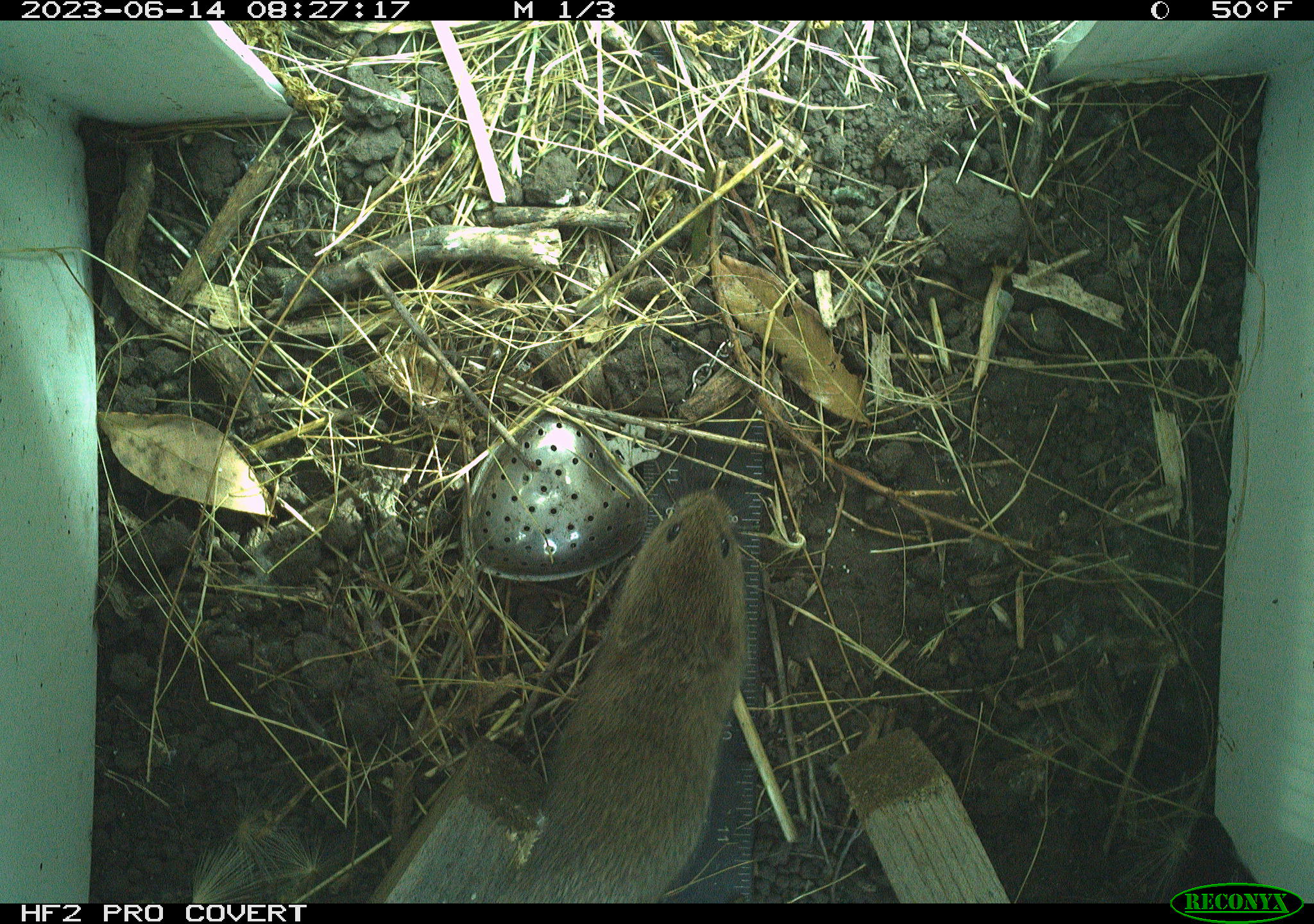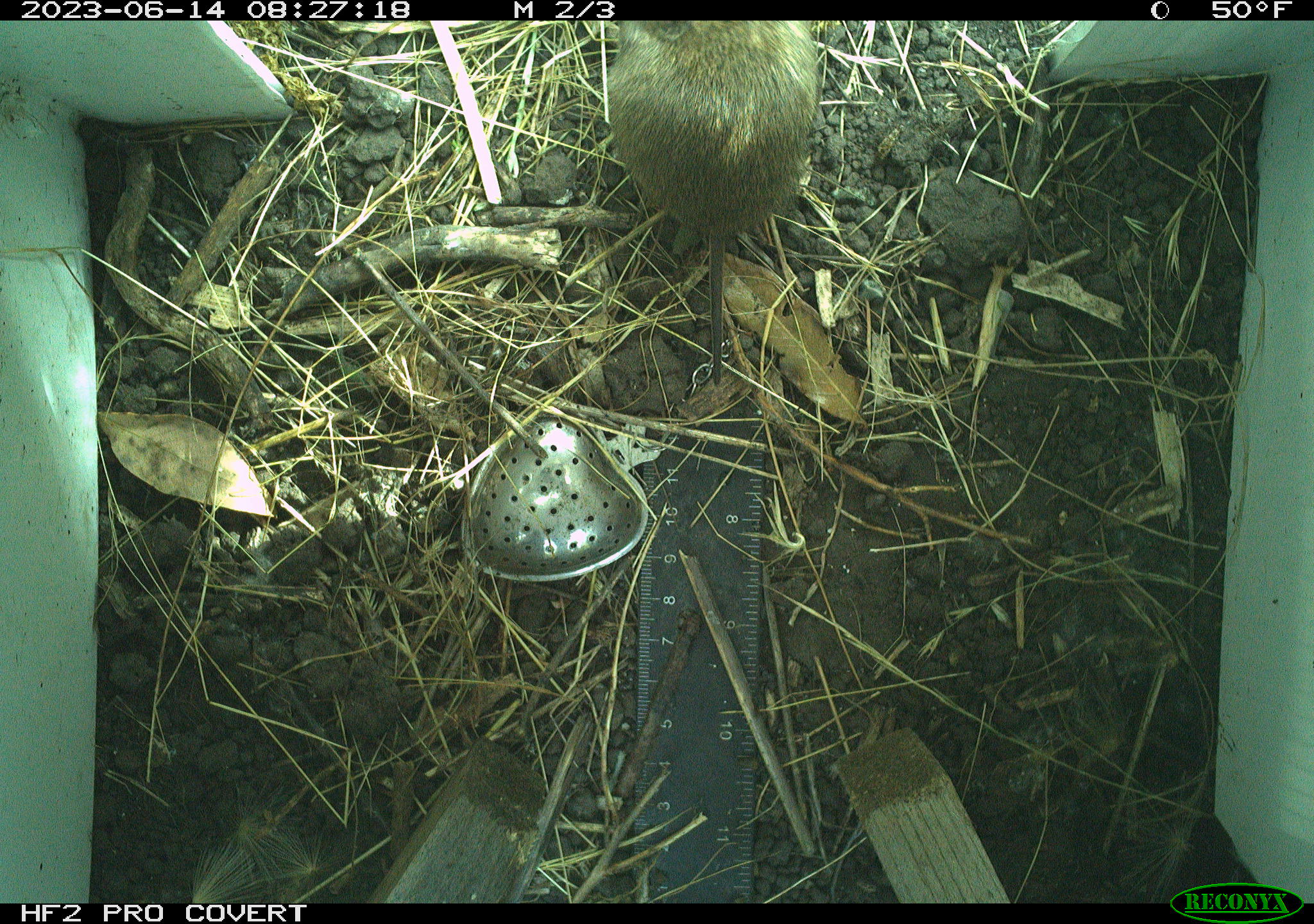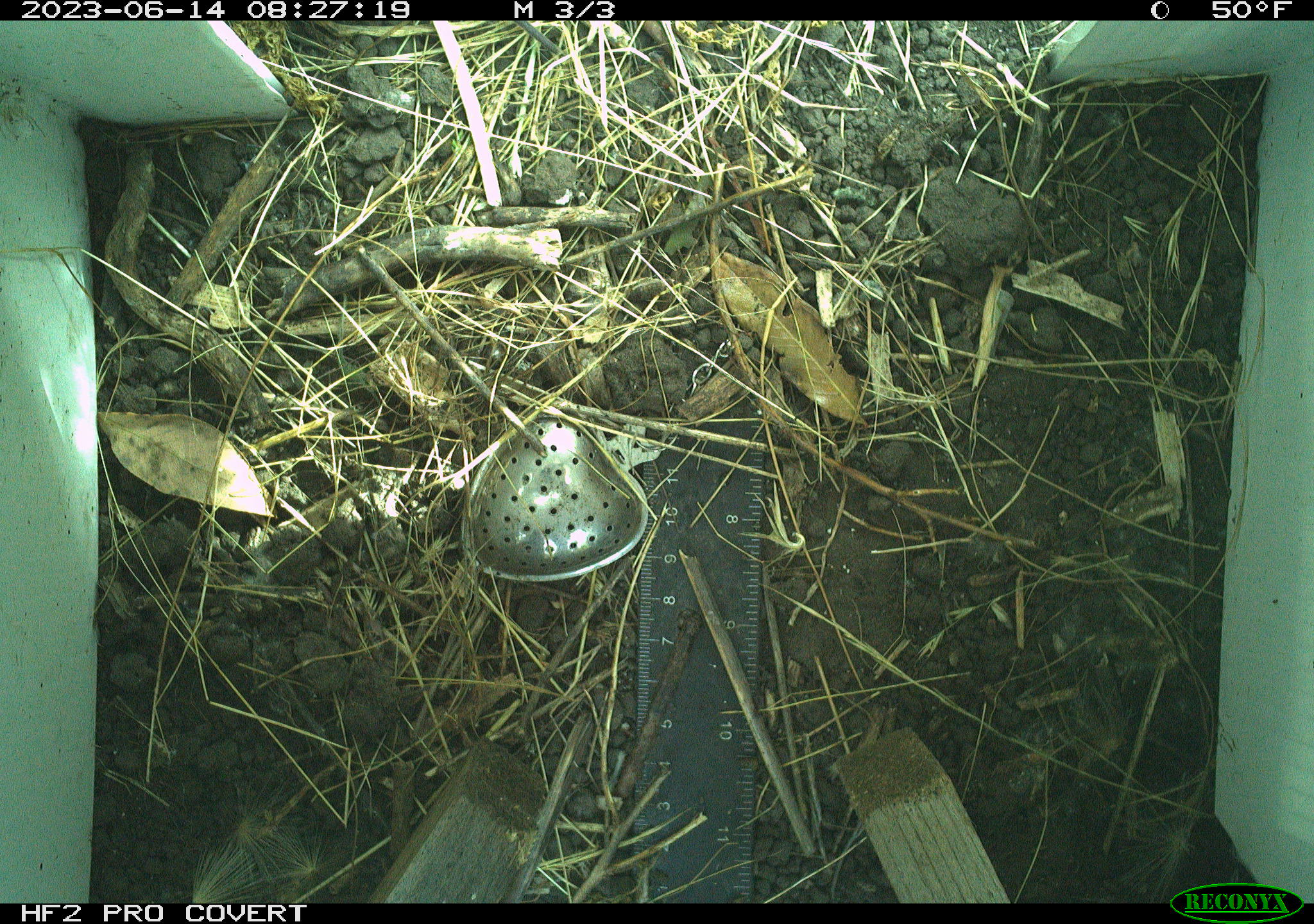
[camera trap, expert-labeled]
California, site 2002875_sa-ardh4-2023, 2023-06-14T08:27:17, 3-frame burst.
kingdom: Animalia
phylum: Chordata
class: Mammalia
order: Rodentia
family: Cricetidae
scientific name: Arvicolinae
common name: voles, lemmings, and muskrats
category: arvicolinae subfamily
Arvicolinae subfamily (voles, lemmings, and muskrats) (Arvicolinae).